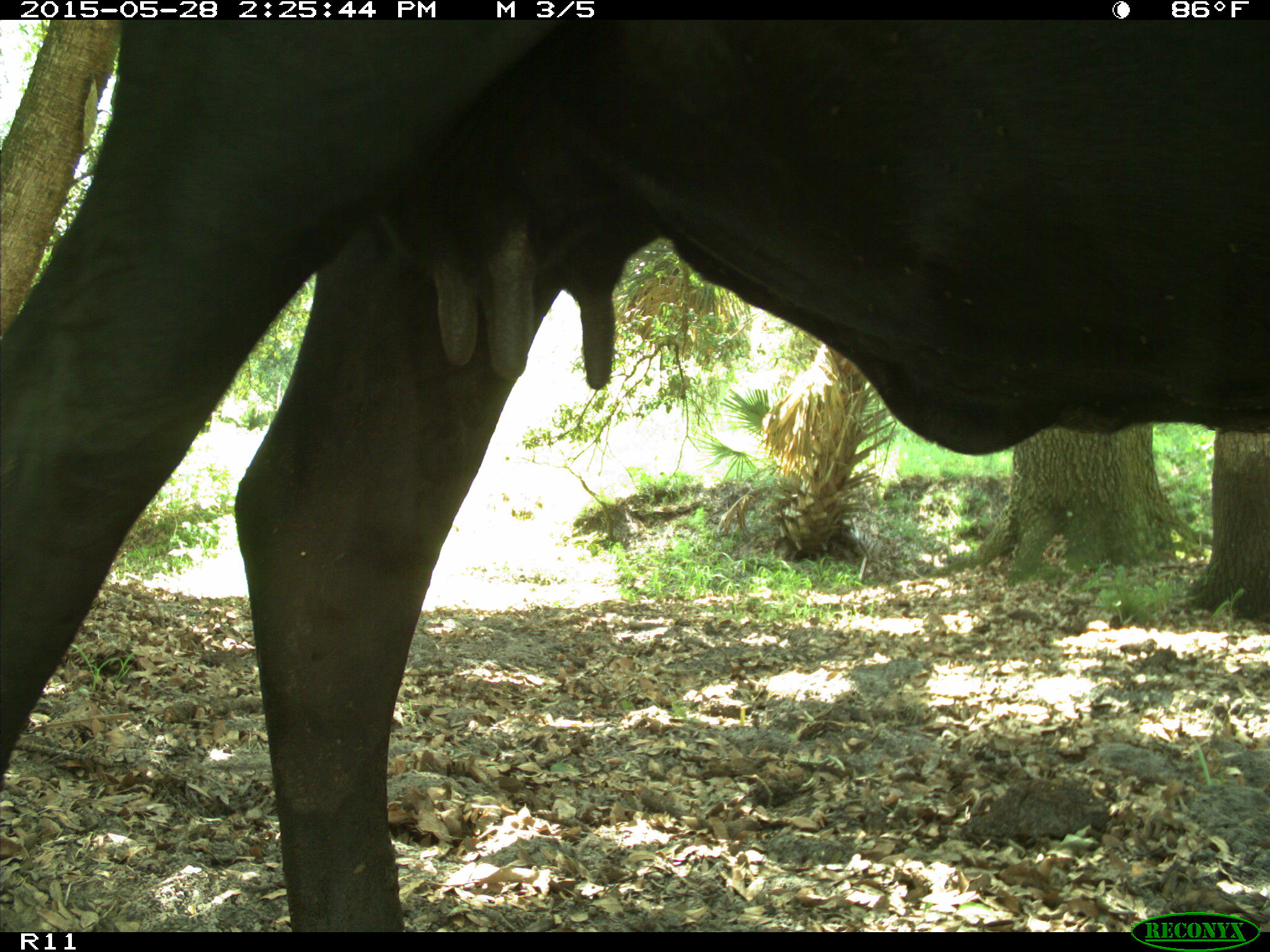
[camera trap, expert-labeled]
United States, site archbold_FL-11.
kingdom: Animalia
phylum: Chordata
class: Mammalia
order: Artiodactyla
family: Bovidae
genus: Bos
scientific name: Bos taurus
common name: domestic cow